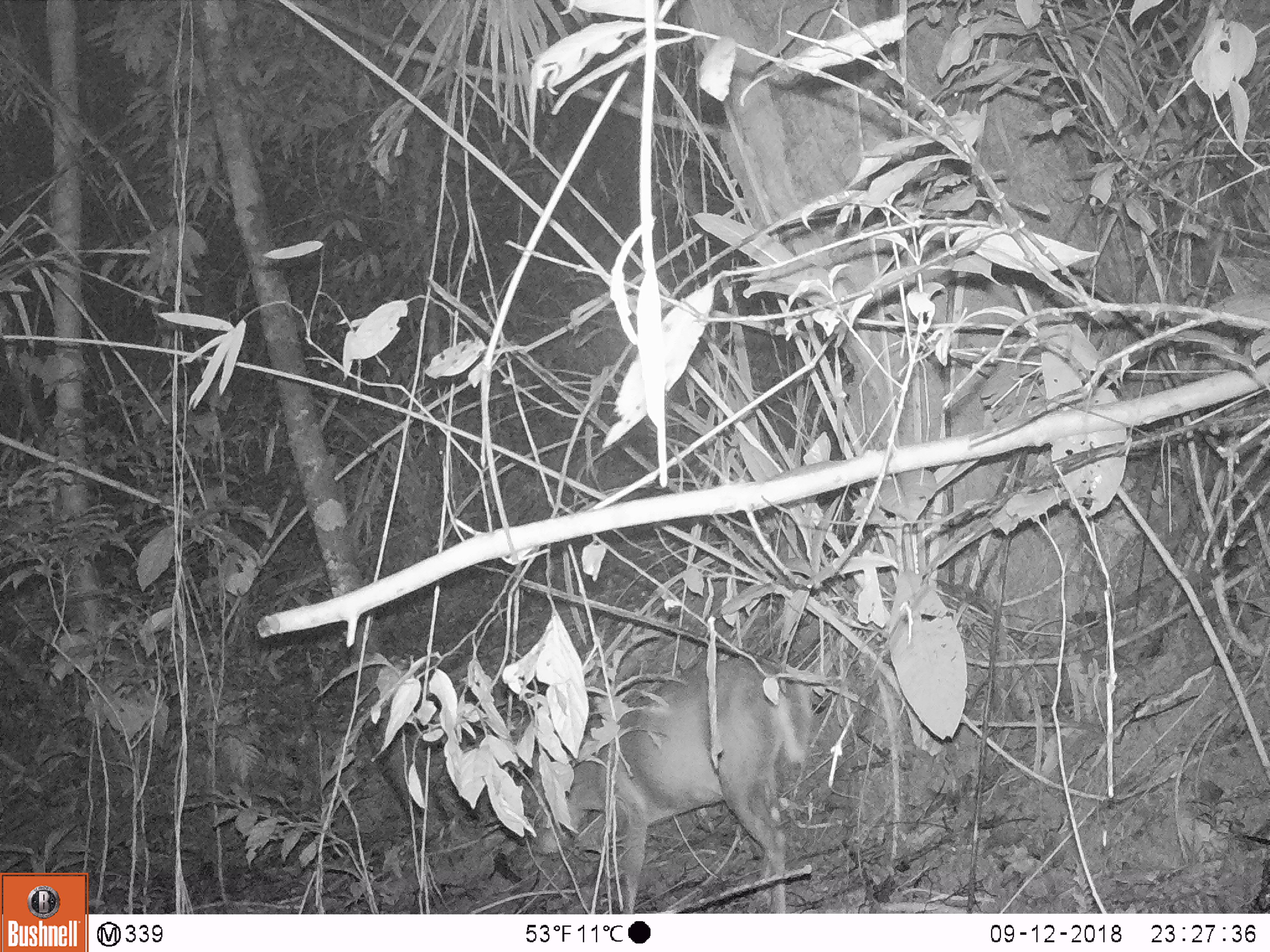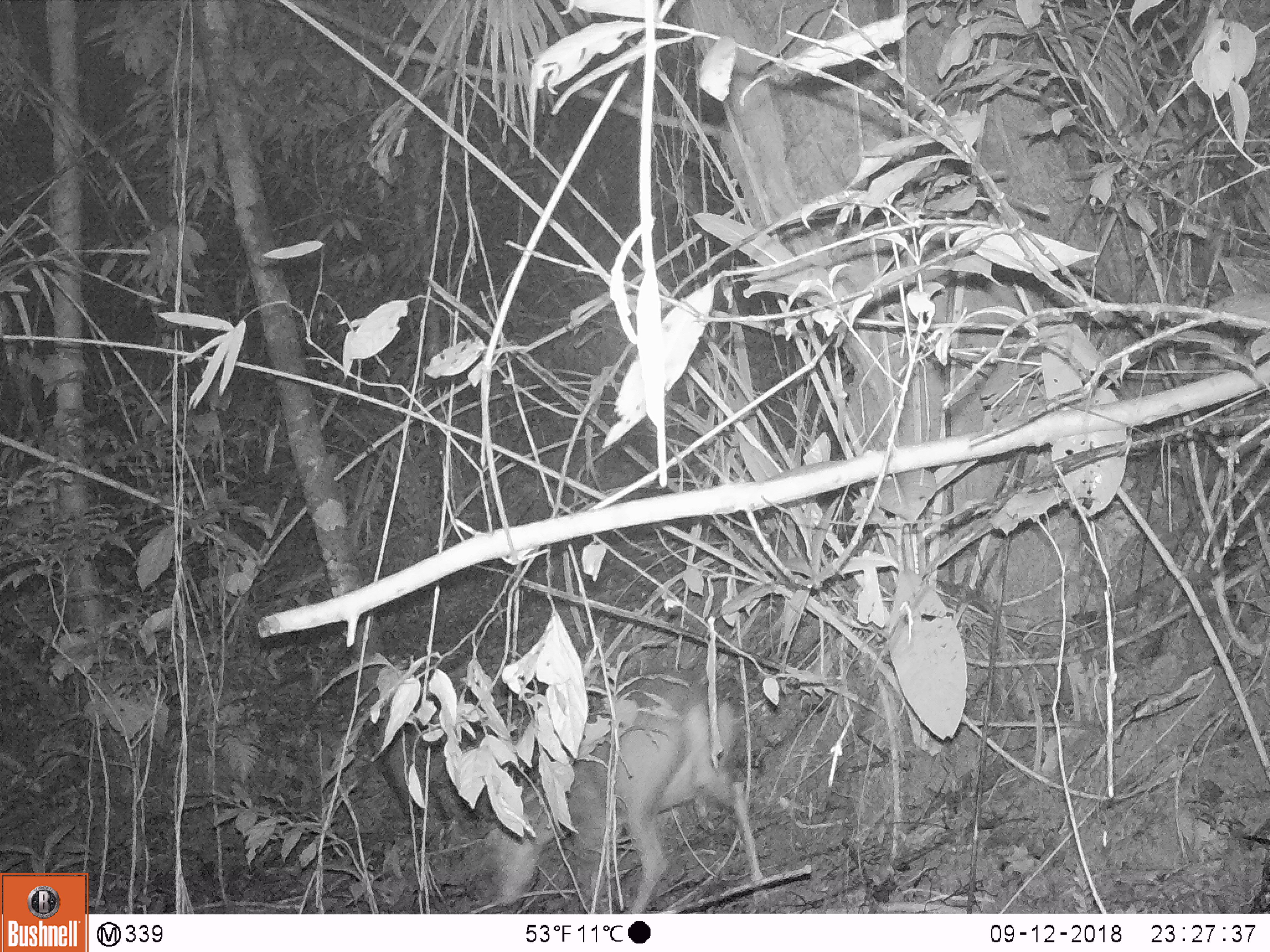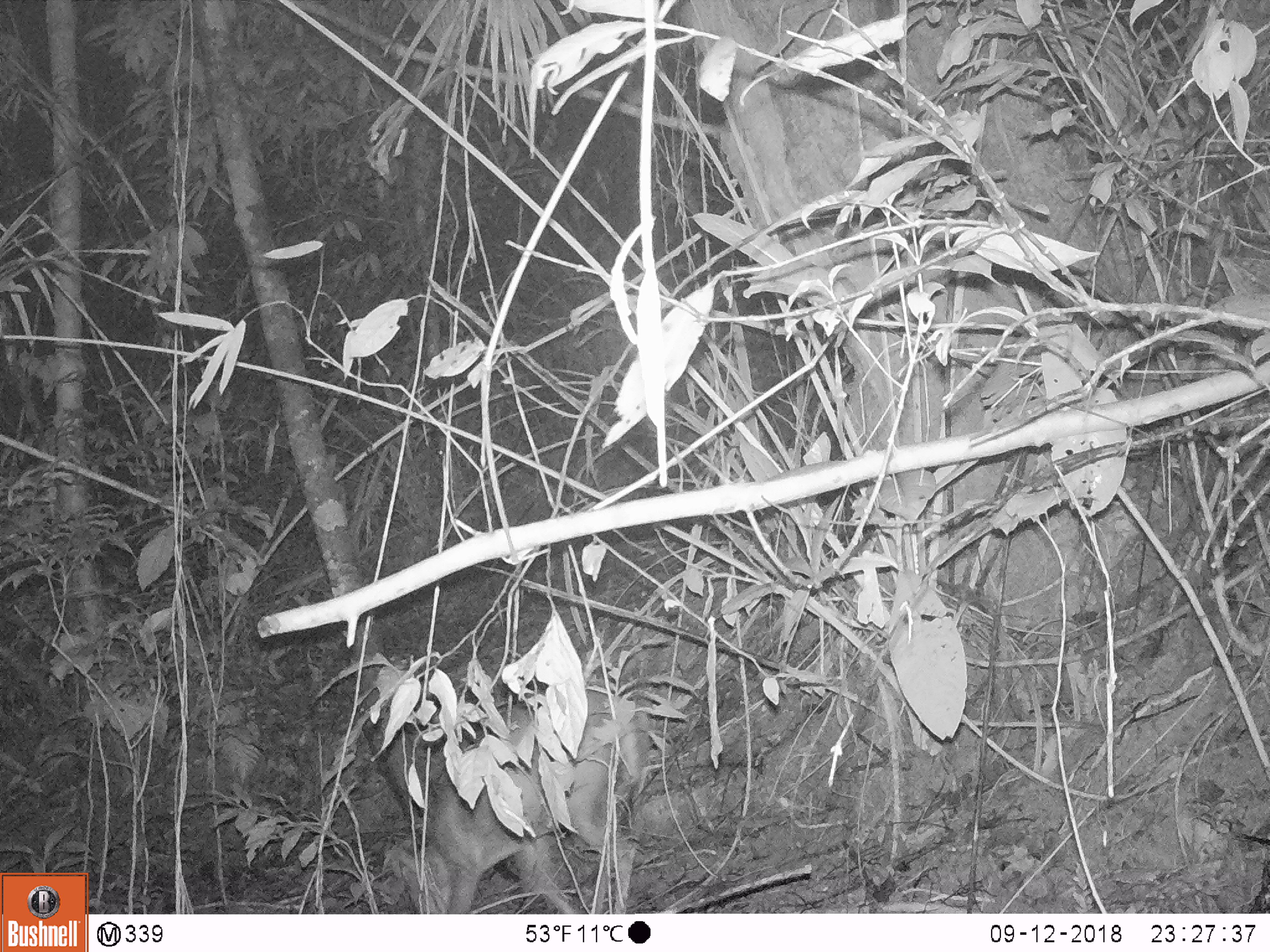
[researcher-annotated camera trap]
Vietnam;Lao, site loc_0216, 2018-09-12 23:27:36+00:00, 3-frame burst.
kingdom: Animalia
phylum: Chordata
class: Mammalia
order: Artiodactyla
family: Cervidae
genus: Muntiacus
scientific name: Muntiacus rooseveltorum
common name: roosevelt's muntjac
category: roosevelts muntjac group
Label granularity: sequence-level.